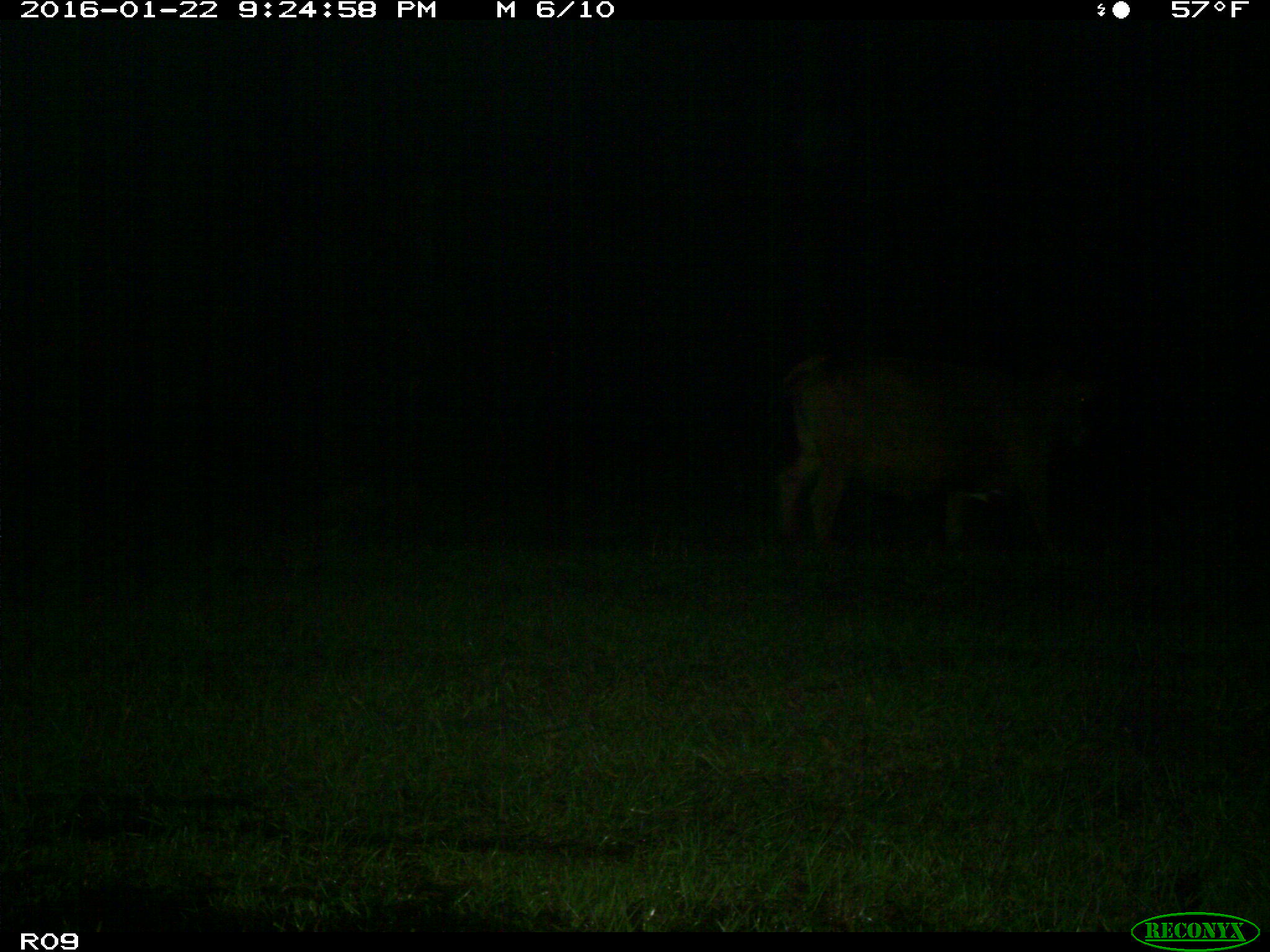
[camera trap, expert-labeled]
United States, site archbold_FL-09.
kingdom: Animalia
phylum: Chordata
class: Mammalia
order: Artiodactyla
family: Bovidae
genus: Bos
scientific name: Bos taurus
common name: domestic cow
Bos taurus (domestic cow).